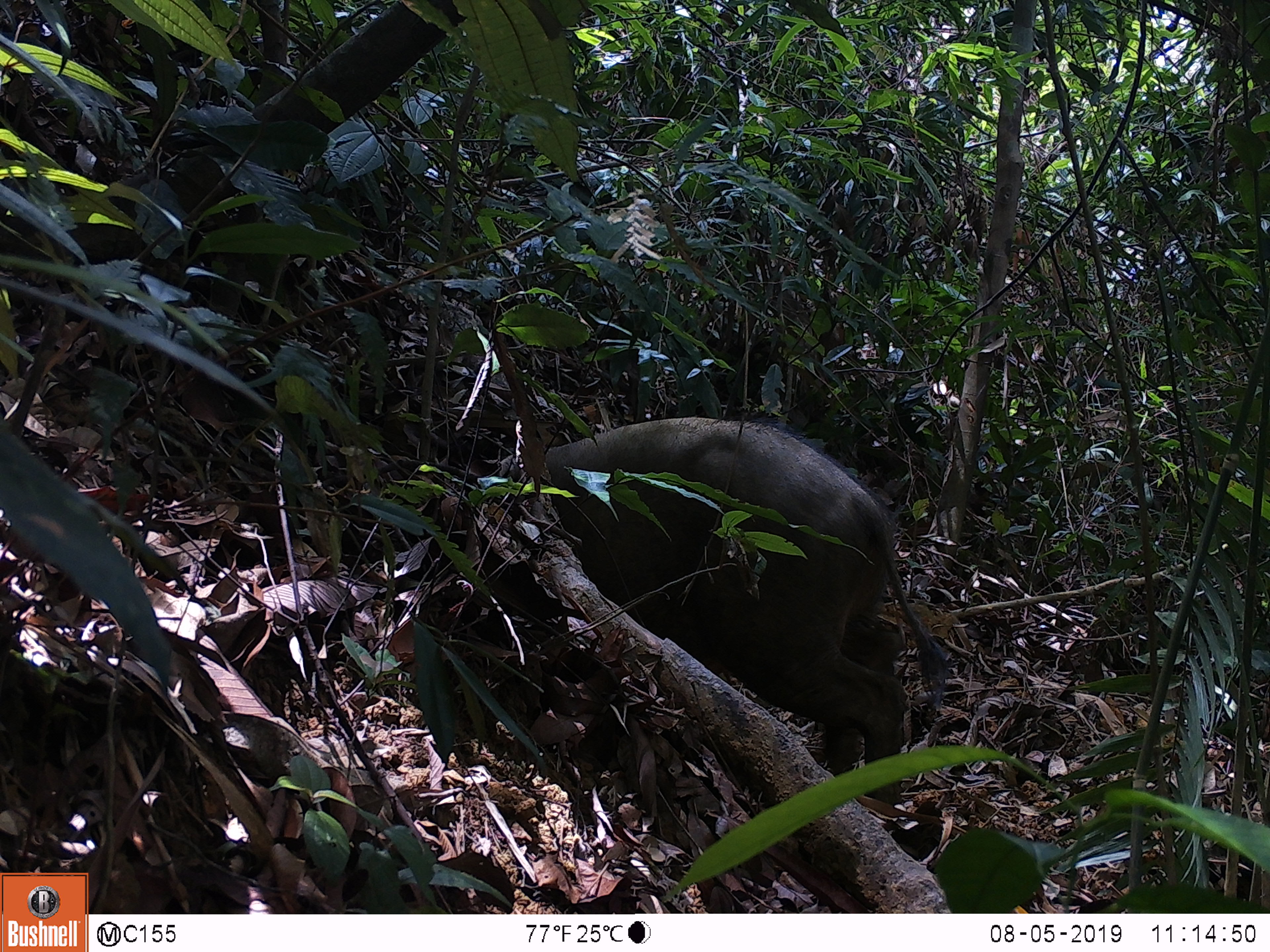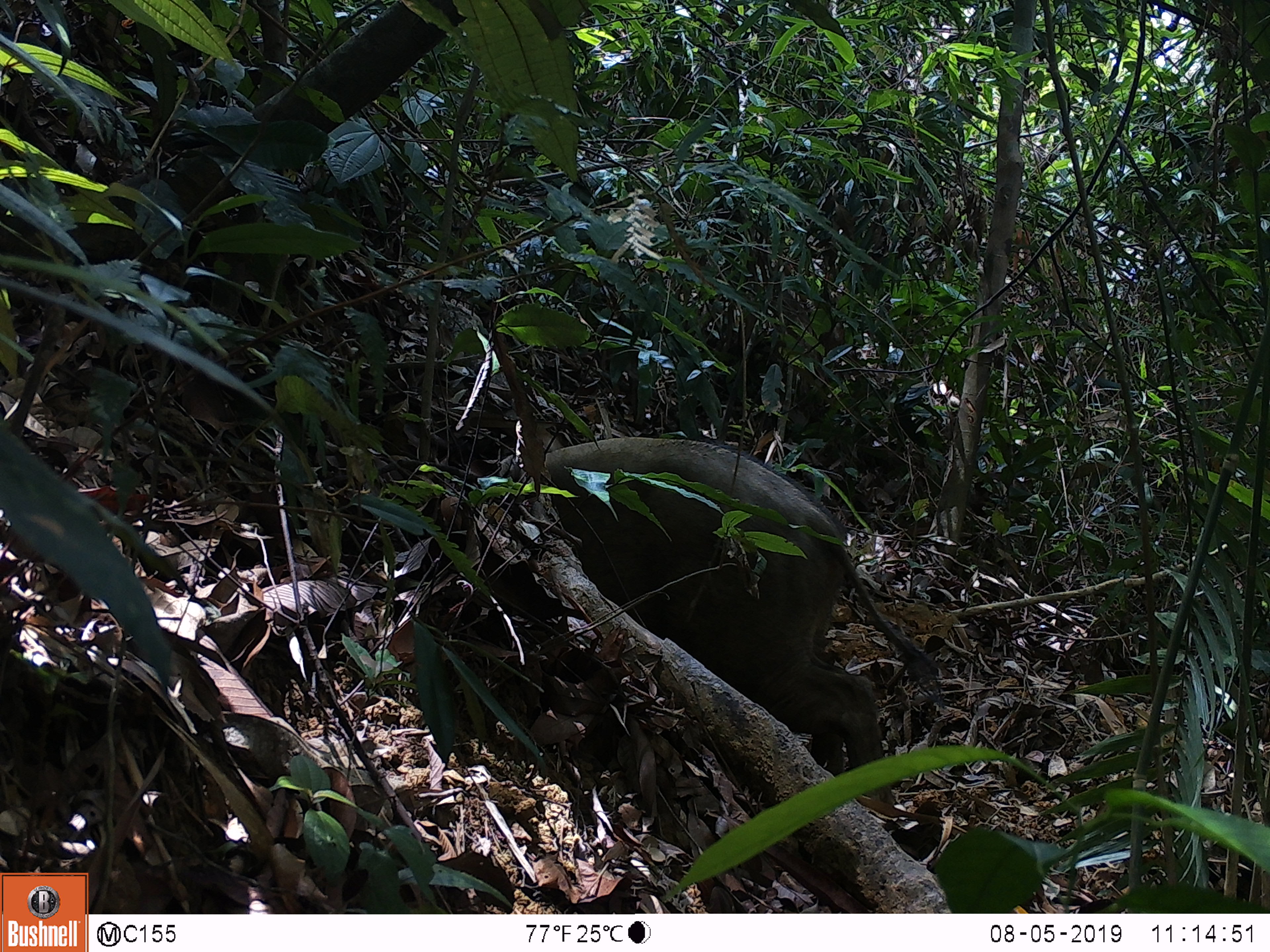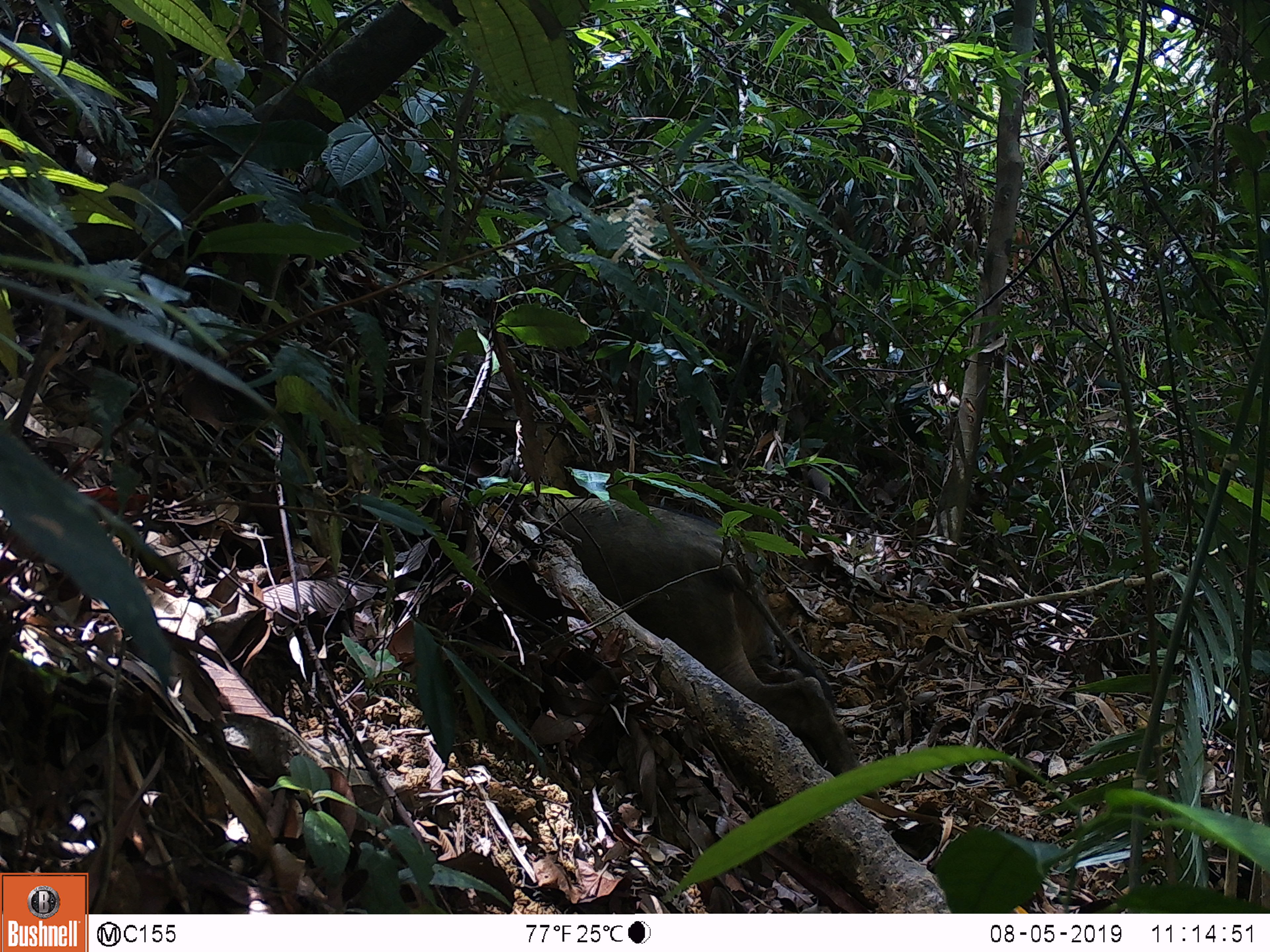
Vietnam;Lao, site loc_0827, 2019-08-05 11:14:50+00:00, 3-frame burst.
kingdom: Animalia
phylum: Chordata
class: Mammalia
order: Artiodactyla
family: Suidae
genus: Sus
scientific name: Sus scrofa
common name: eurasian wild pig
Eurasian wild pig (Sus scrofa). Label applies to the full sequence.